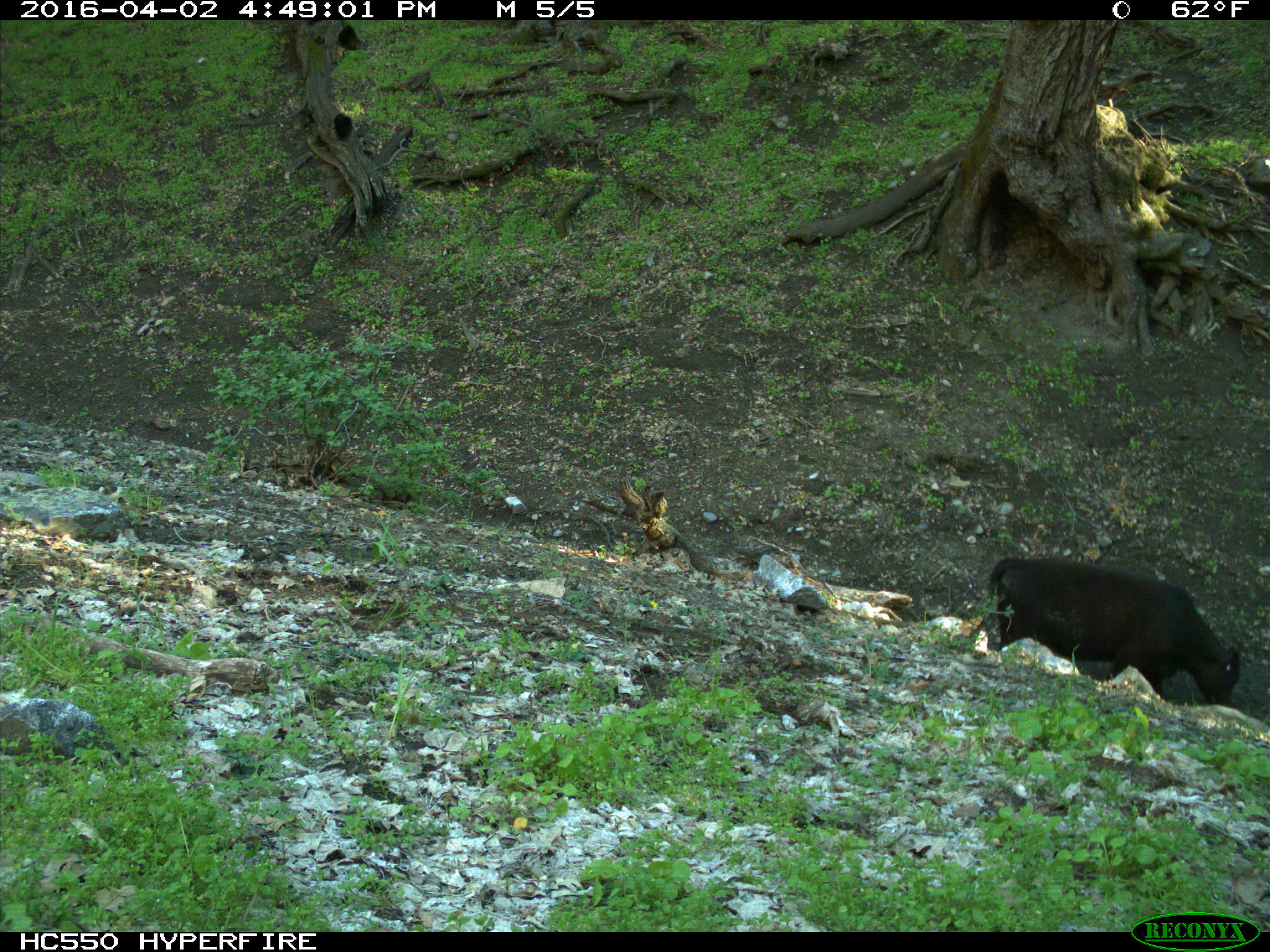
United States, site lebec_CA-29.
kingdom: Animalia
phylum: Chordata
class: Mammalia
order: Artiodactyla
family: Bovidae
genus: Bos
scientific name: Bos taurus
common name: domestic cow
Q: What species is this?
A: Bos taurus (domestic cow).